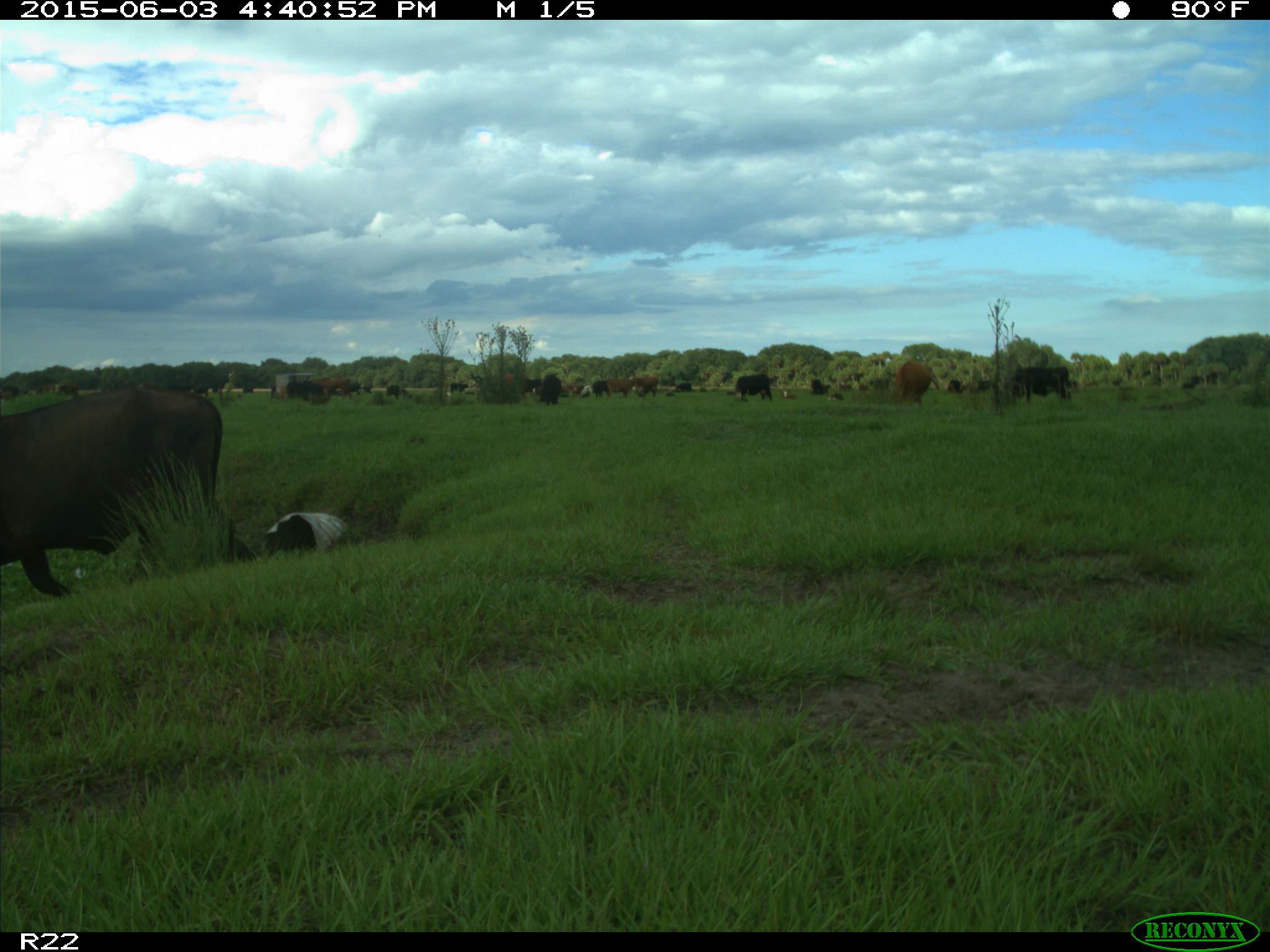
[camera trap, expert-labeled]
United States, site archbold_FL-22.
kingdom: Animalia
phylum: Chordata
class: Mammalia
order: Artiodactyla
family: Bovidae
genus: Bos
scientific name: Bos taurus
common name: domestic cow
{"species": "Bos taurus (domestic cow)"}